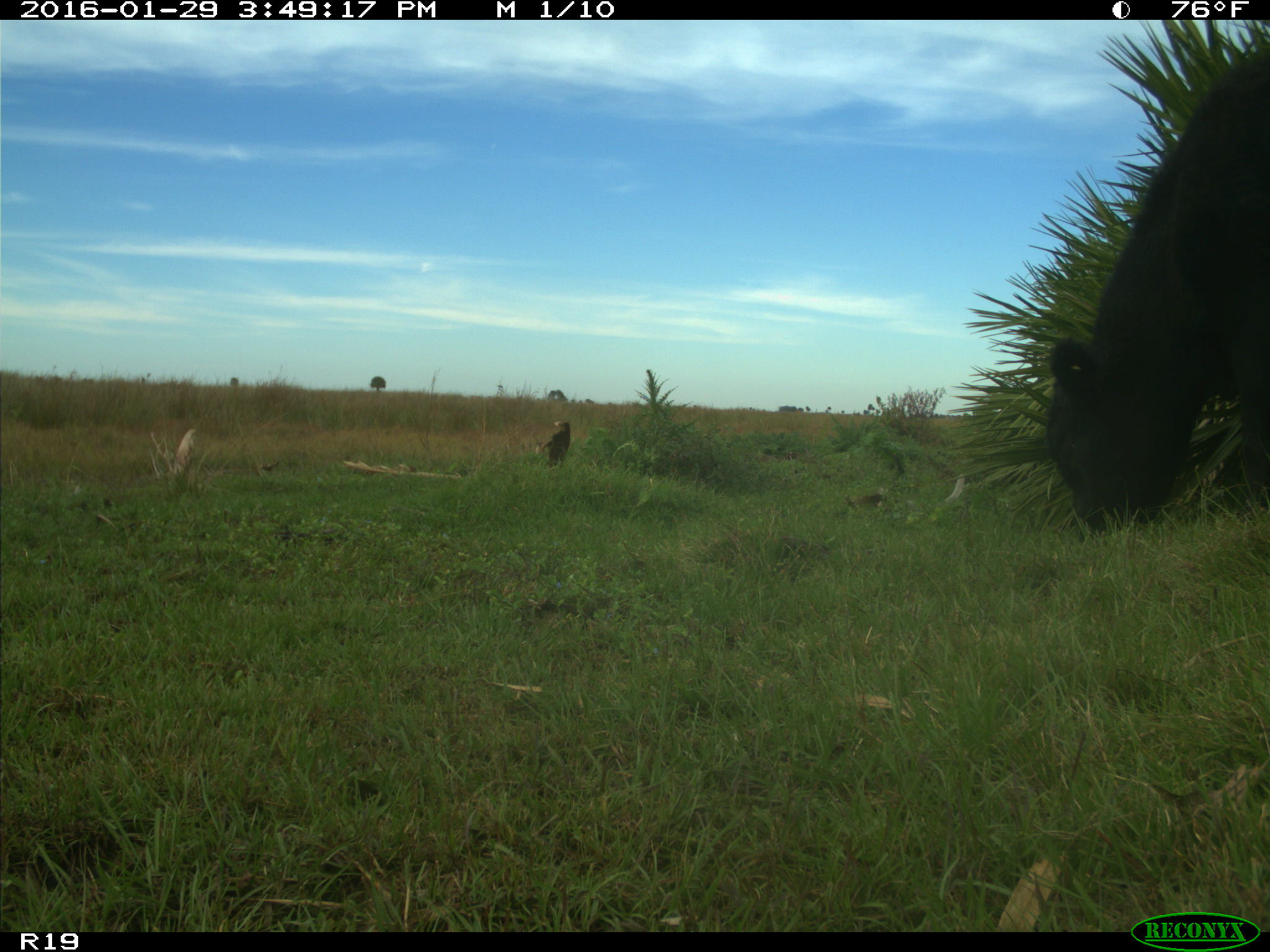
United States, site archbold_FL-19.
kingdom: Animalia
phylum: Chordata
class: Mammalia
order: Artiodactyla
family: Bovidae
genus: Bos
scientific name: Bos taurus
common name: domestic cow